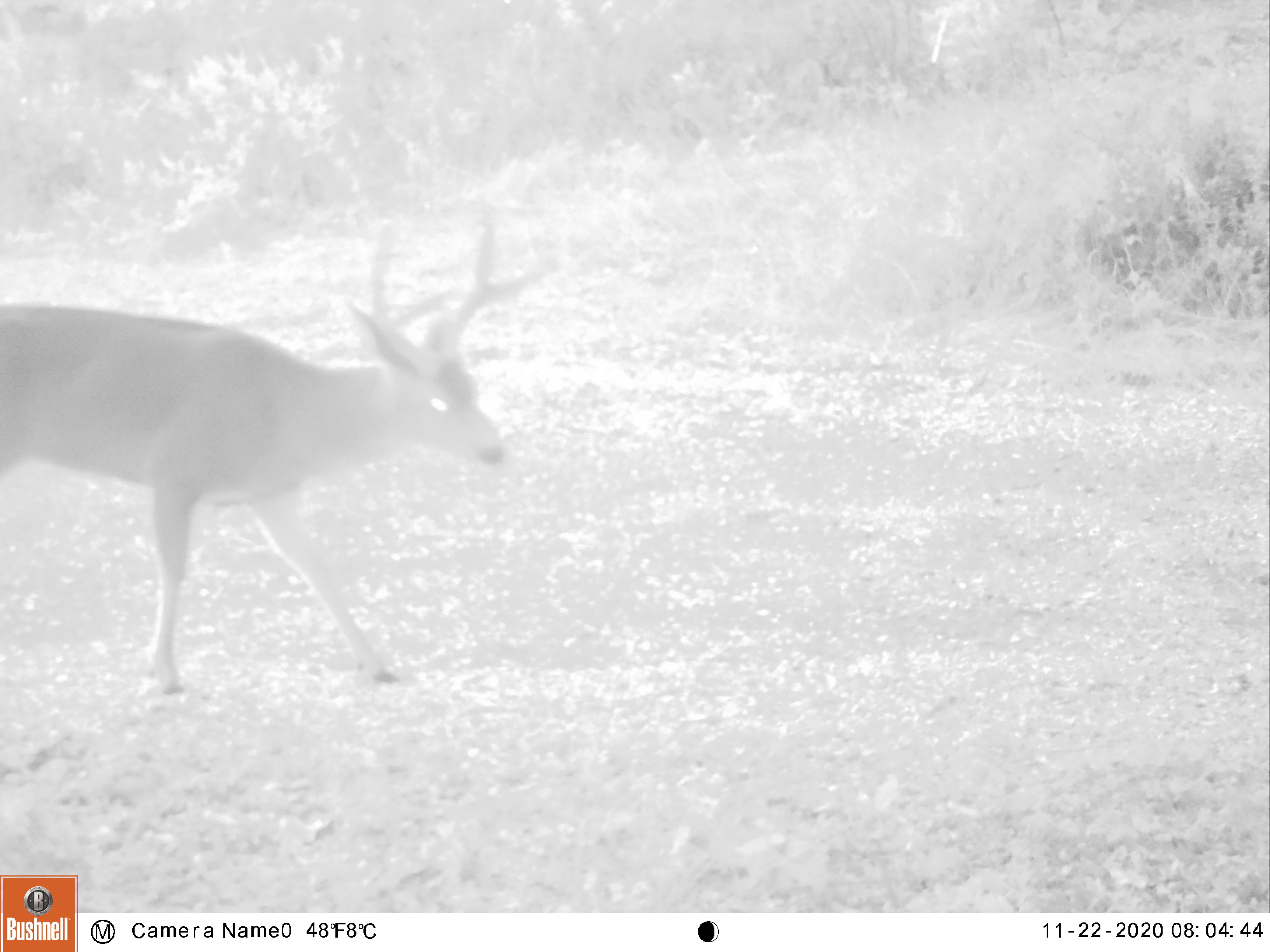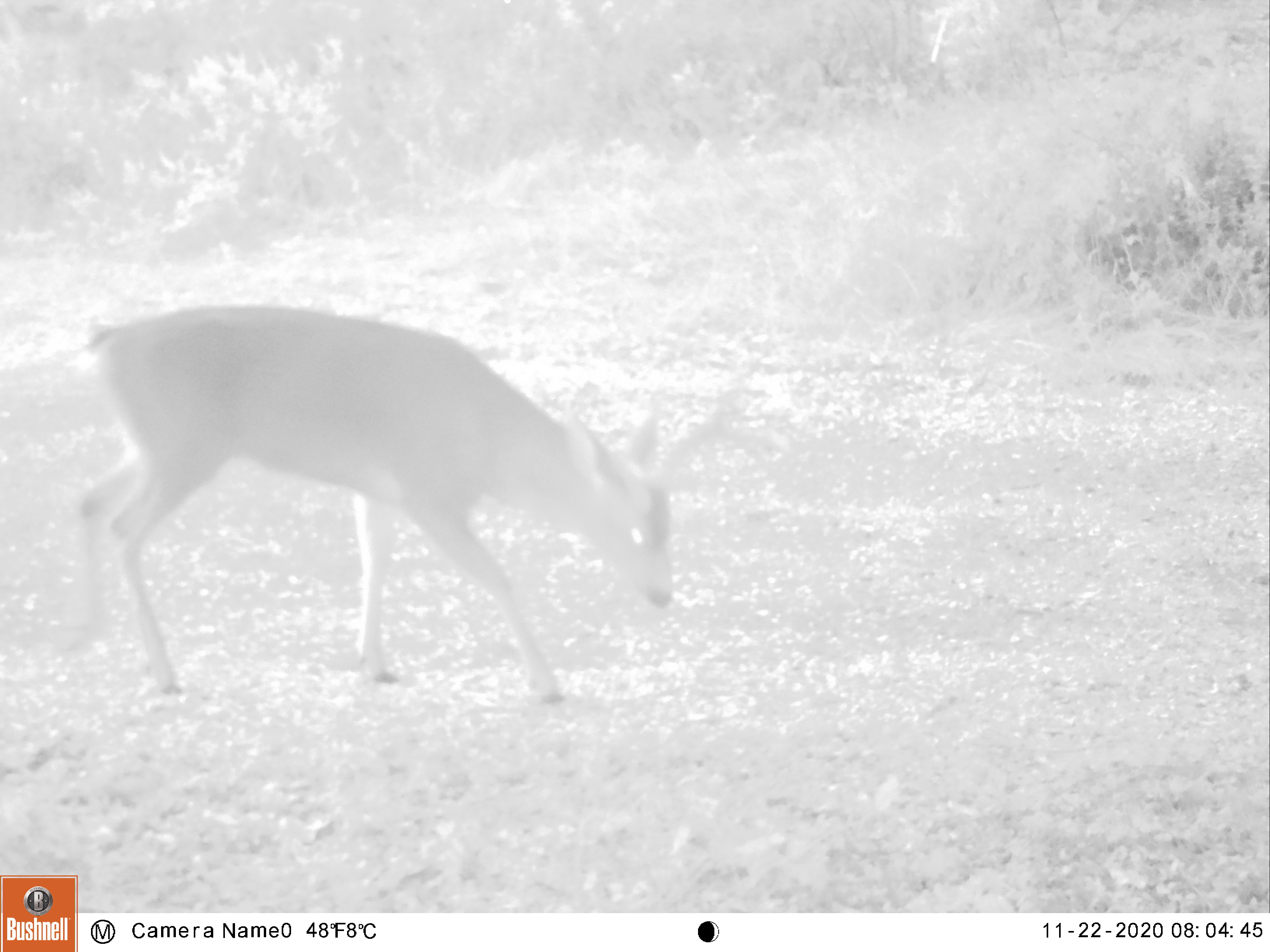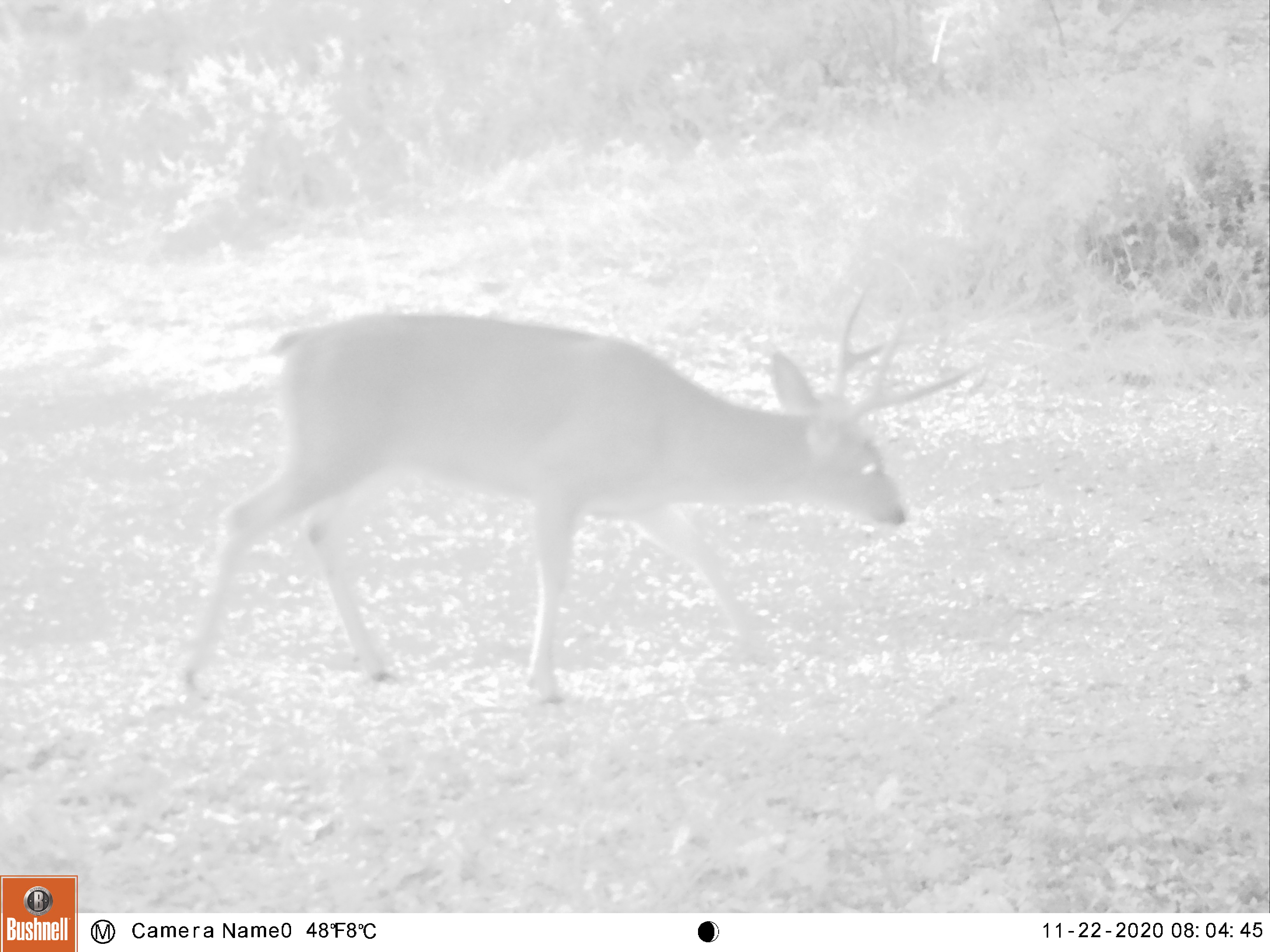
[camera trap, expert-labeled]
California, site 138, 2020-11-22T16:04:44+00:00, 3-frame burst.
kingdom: Animalia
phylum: Chordata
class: Mammalia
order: Artiodactyla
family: Cervidae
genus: Odocoileus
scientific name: Odocoileus hemionus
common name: mule deer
Mule deer (Odocoileus hemionus).